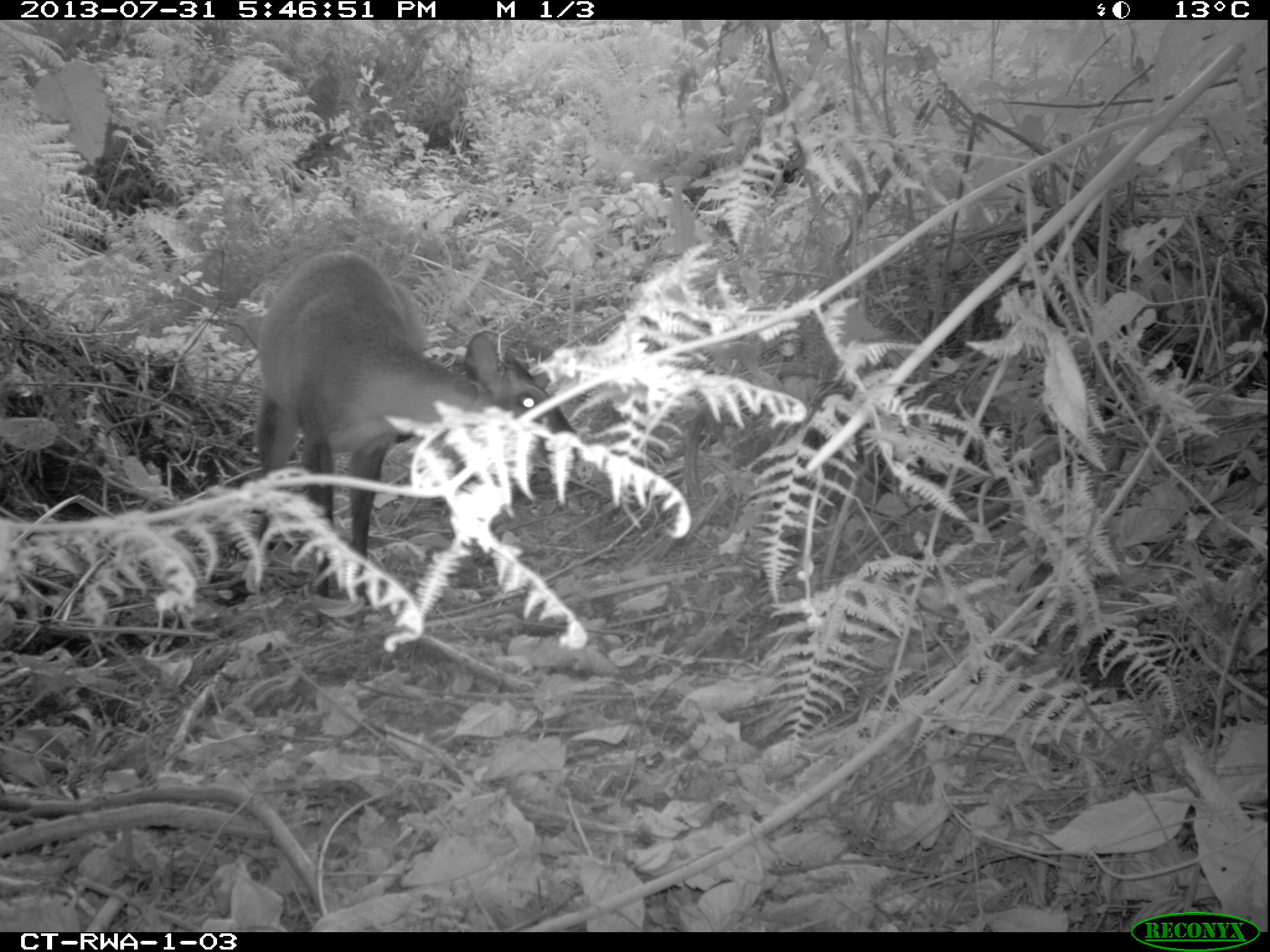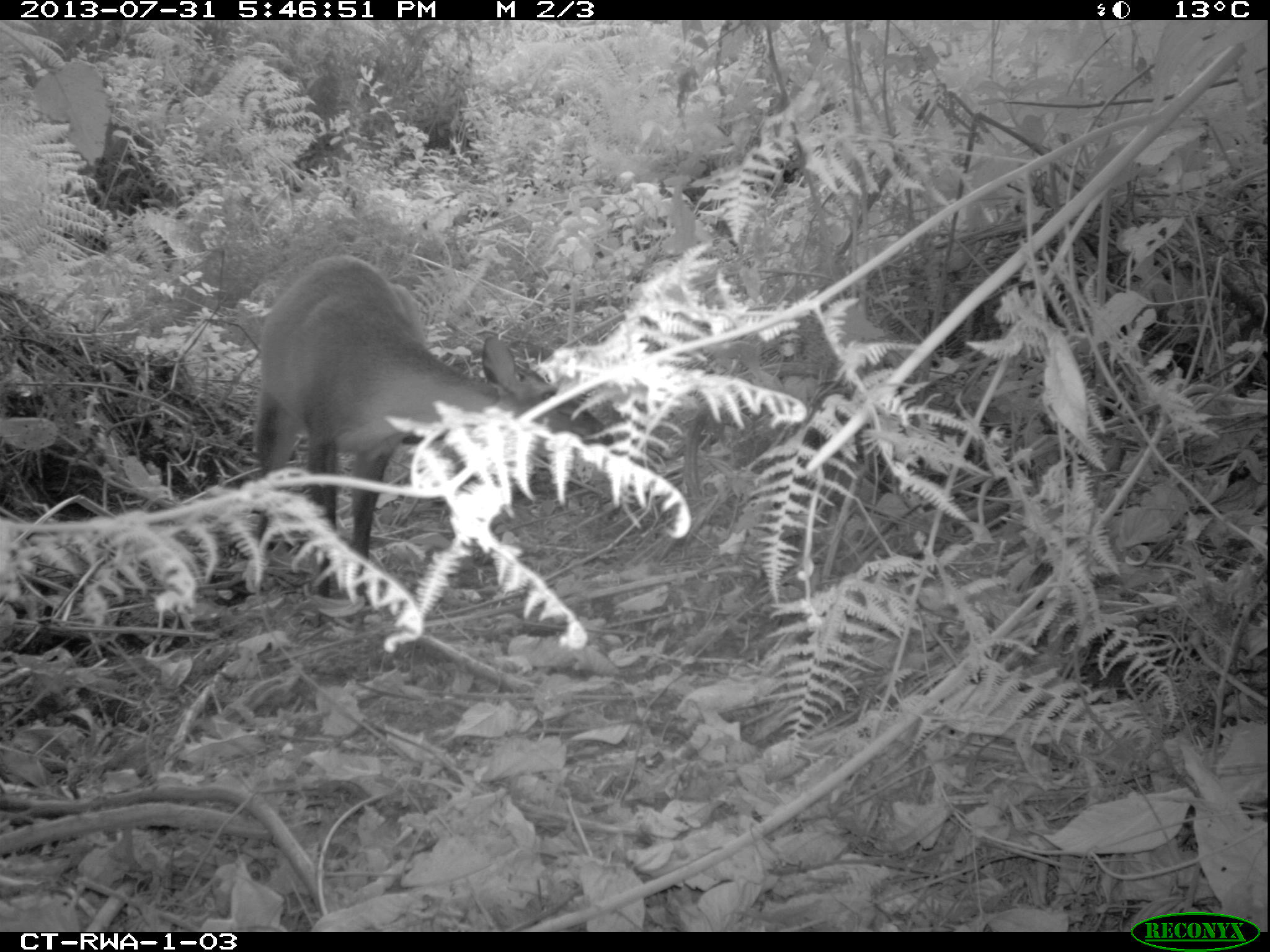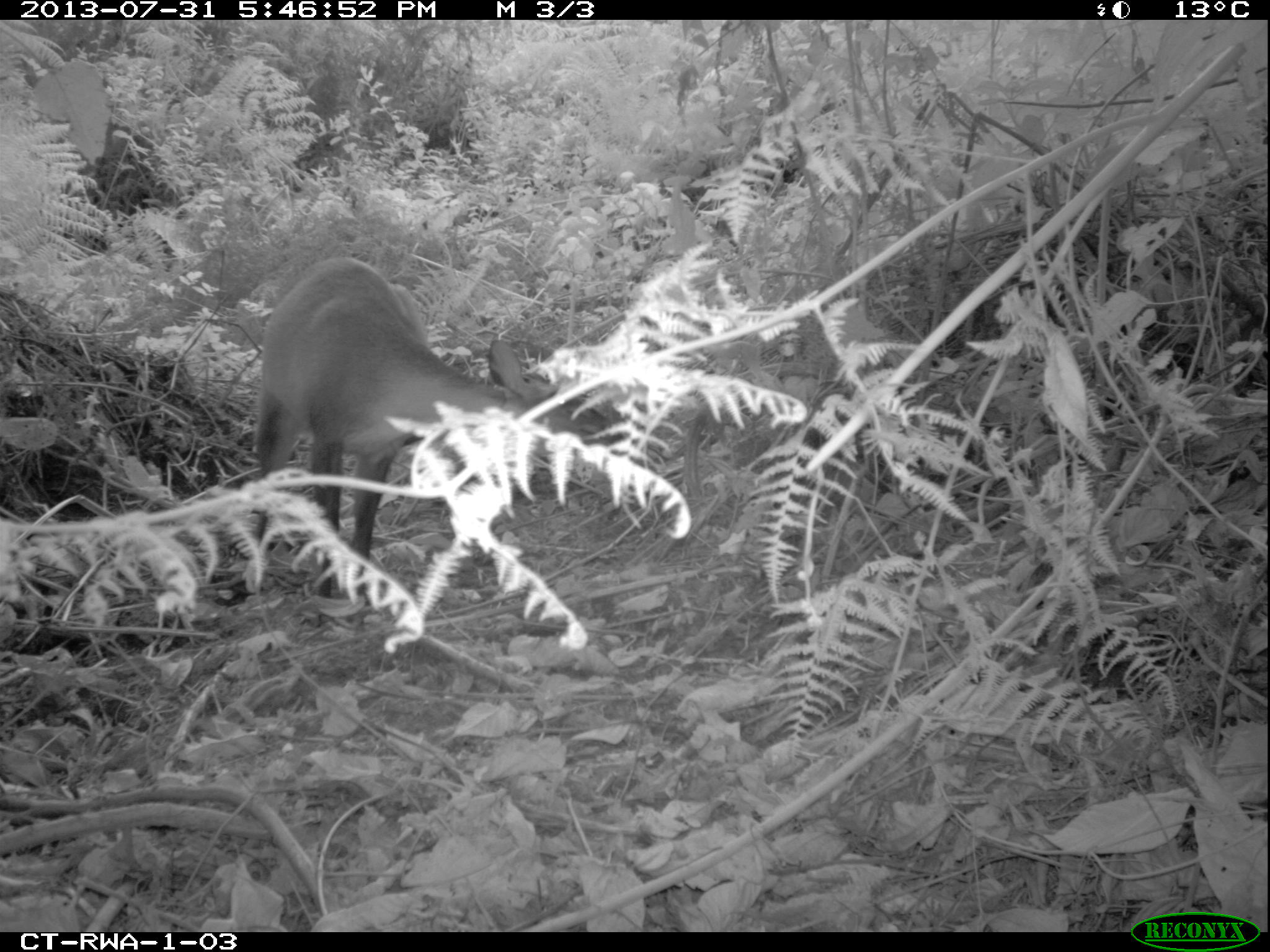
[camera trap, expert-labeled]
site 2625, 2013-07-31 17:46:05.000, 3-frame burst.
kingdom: Animalia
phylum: Chordata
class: Mammalia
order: Artiodactyla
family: Bovidae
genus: Cephalophus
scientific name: Cephalophus nigrifrons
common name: black-fronted duiker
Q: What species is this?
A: Cephalophus nigrifrons (black-fronted duiker).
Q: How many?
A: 1.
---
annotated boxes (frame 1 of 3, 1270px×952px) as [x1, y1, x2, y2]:
cephalophus nigrifrons: [243, 248, 578, 627]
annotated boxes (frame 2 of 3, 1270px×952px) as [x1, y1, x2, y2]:
cephalophus nigrifrons: [243, 251, 611, 625]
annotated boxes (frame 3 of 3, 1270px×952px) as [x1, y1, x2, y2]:
cephalophus nigrifrons: [243, 251, 621, 625]